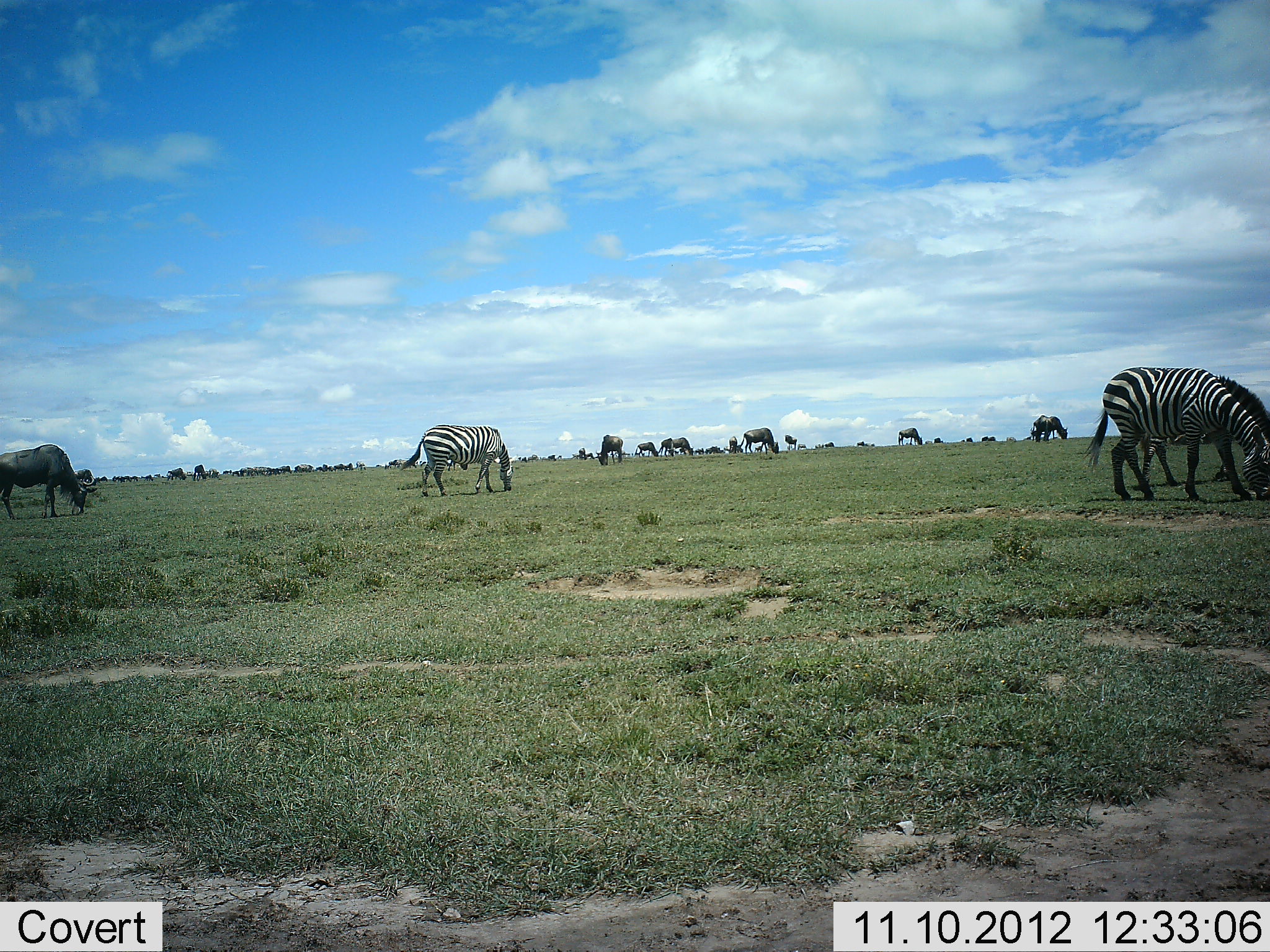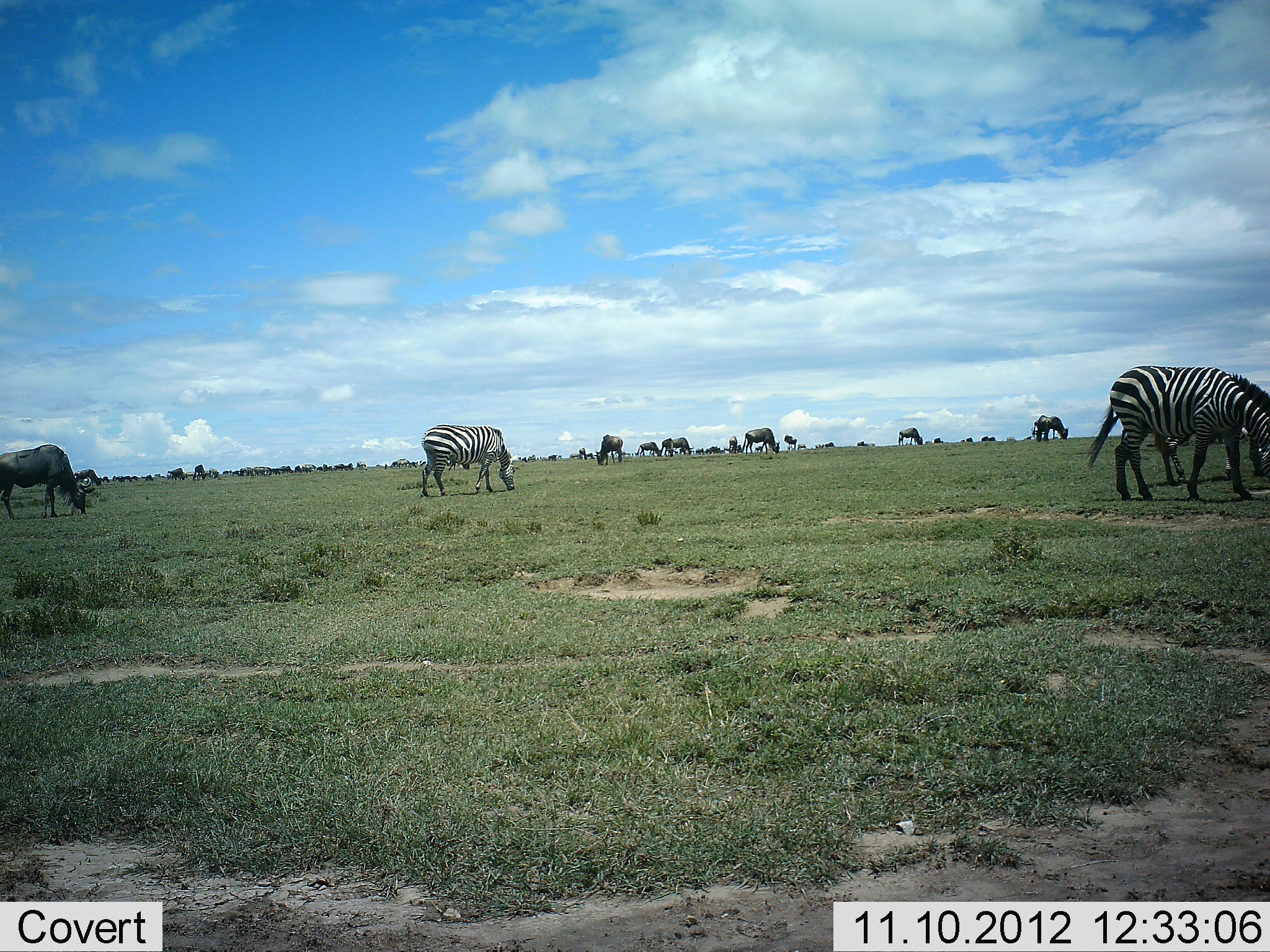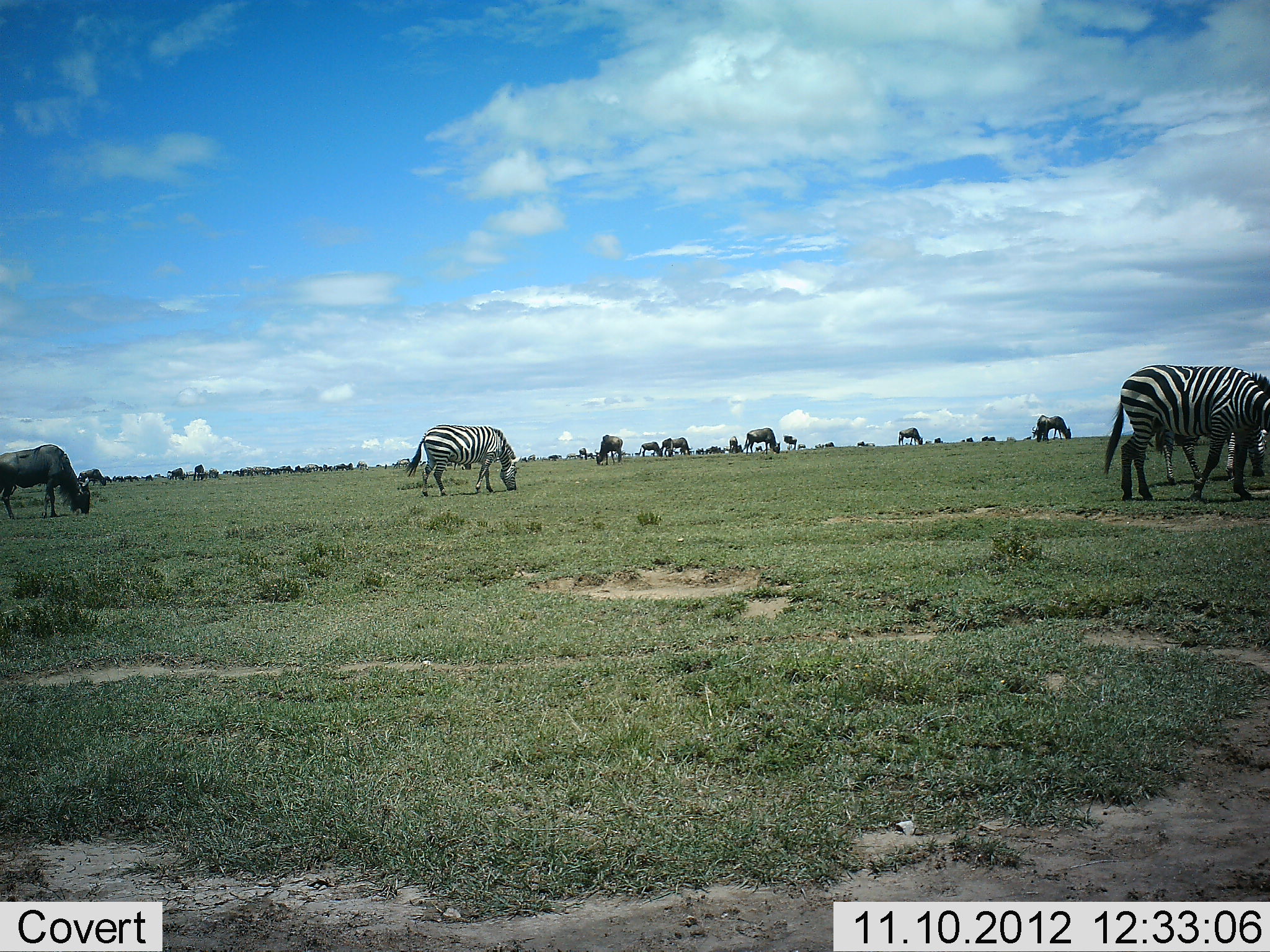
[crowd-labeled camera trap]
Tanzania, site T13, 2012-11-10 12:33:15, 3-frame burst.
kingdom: Animalia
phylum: Chordata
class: Mammalia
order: Artiodactyla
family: Bovidae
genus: Connochaetes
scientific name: Connochaetes taurinus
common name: blue wildebeest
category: wildebeest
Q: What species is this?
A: Wildebeest (blue wildebeest) (Connochaetes taurinus).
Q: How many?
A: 11-50.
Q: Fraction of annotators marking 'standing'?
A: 10%.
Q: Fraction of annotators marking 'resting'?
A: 0%.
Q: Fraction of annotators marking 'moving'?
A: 0%.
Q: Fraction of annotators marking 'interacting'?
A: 0%.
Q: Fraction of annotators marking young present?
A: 0%.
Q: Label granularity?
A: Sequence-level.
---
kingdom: Animalia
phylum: Chordata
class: Mammalia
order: Perissodactyla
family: Equidae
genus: Equus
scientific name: Equus quagga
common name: plains zebra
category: zebra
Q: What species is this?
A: Zebra (plains zebra) (Equus quagga).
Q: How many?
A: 3.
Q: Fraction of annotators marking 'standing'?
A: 15%.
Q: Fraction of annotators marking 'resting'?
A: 0%.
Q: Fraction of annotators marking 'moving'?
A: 0%.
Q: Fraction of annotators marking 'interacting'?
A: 0%.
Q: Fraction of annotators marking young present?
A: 0%.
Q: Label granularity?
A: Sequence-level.